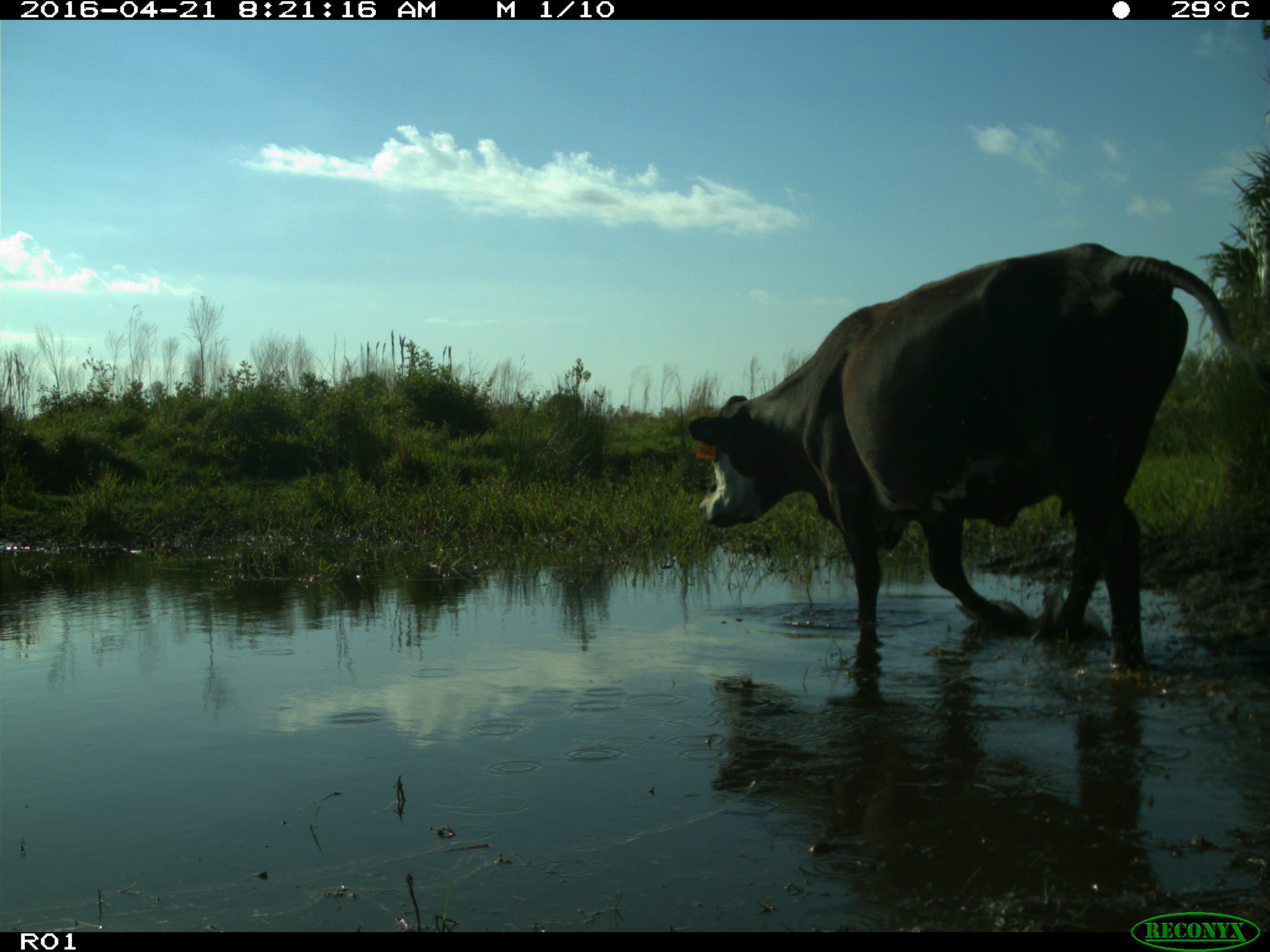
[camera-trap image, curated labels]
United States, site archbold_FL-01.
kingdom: Animalia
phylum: Chordata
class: Mammalia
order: Artiodactyla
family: Bovidae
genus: Bos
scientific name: Bos taurus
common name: domestic cow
Bos taurus (domestic cow).